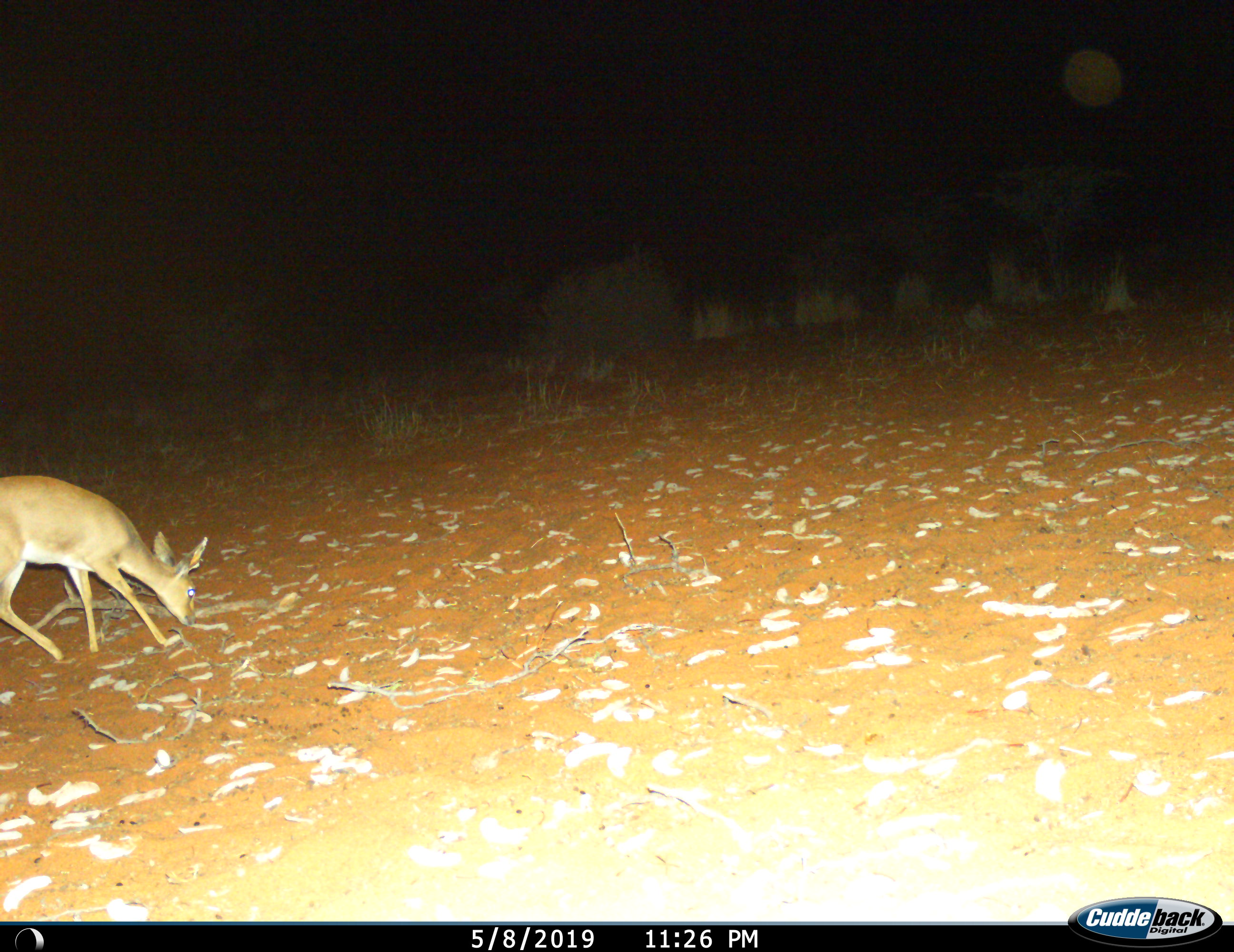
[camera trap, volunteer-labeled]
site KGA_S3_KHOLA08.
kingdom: Animalia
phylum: Chordata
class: Mammalia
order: Artiodactyla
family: Bovidae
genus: Raphicerus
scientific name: Raphicerus campestris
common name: steenbok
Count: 1.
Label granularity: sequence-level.